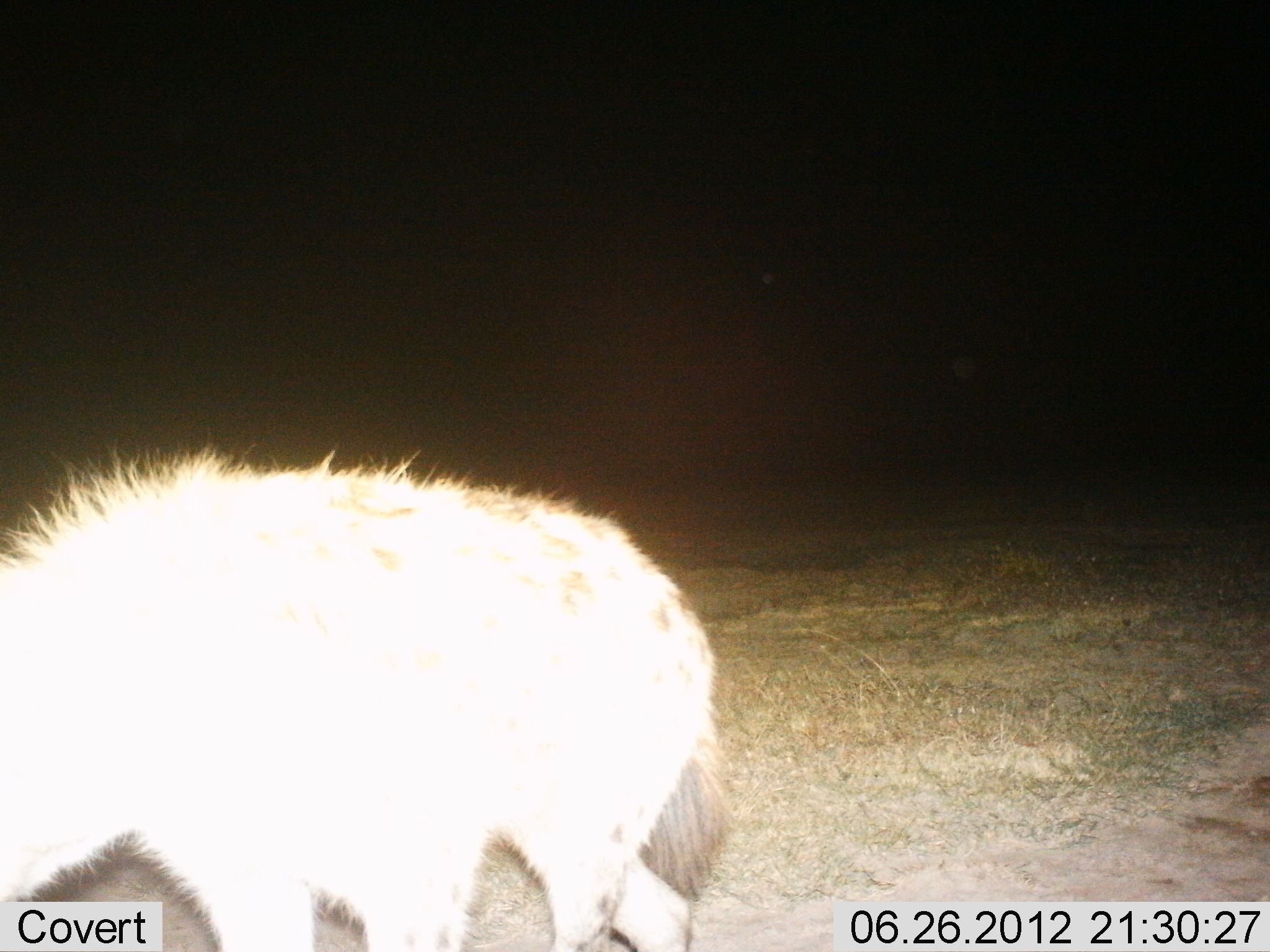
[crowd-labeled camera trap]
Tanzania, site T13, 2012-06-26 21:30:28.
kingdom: Animalia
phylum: Chordata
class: Mammalia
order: Carnivora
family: Hyaenidae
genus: Crocuta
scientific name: Crocuta crocuta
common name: spotted hyena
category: hyenaspotted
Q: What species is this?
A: Hyenaspotted (spotted hyena) (Crocuta crocuta).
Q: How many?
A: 1.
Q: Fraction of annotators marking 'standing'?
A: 70%.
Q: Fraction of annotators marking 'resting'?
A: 0%.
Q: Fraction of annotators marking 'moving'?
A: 30%.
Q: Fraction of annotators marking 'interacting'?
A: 0%.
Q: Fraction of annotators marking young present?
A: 0%.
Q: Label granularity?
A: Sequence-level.